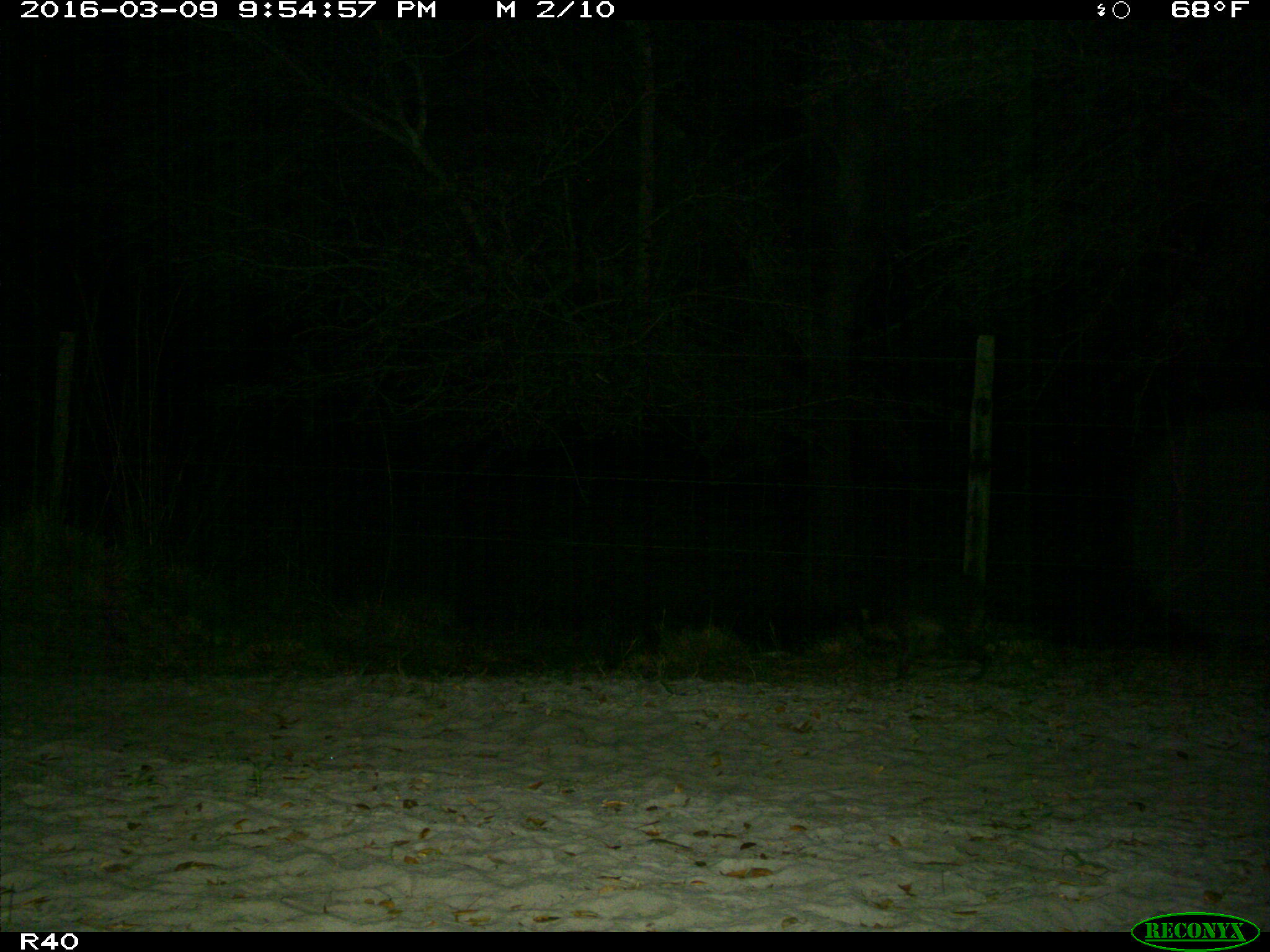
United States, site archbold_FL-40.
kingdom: Animalia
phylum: Chordata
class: Mammalia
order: Carnivora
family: Procyonidae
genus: Procyon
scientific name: Procyon lotor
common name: common raccoon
Procyon lotor (common raccoon).